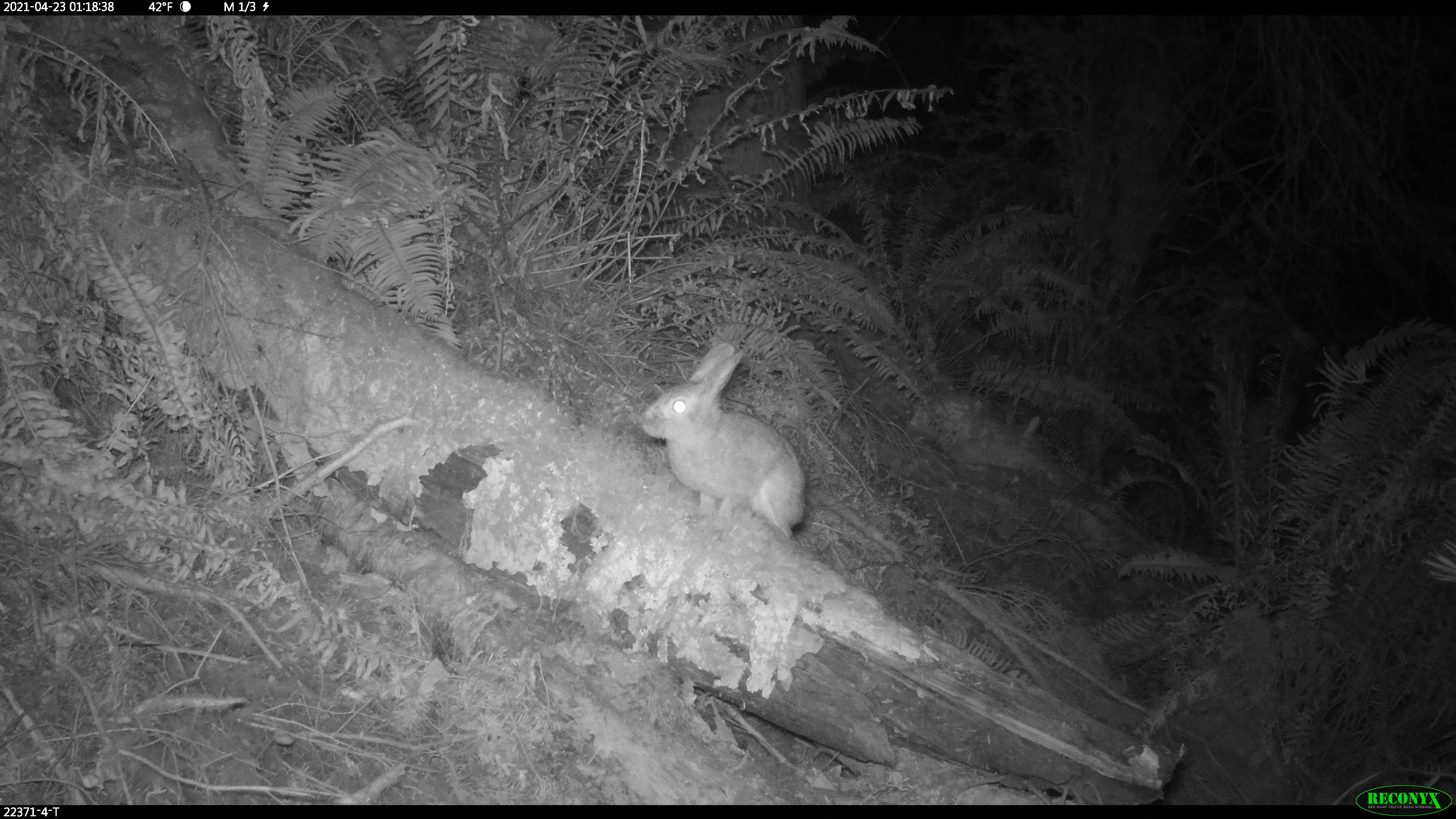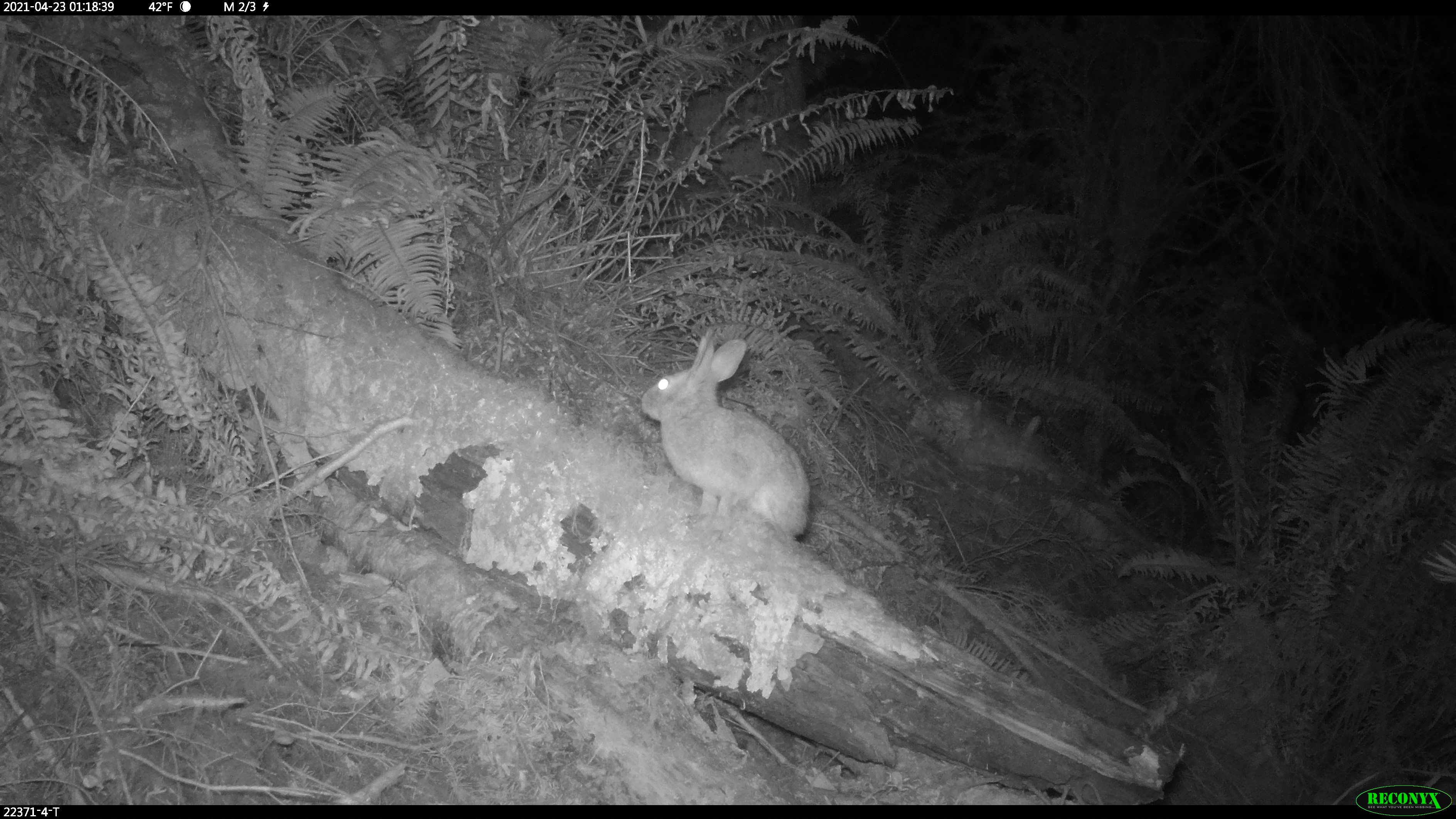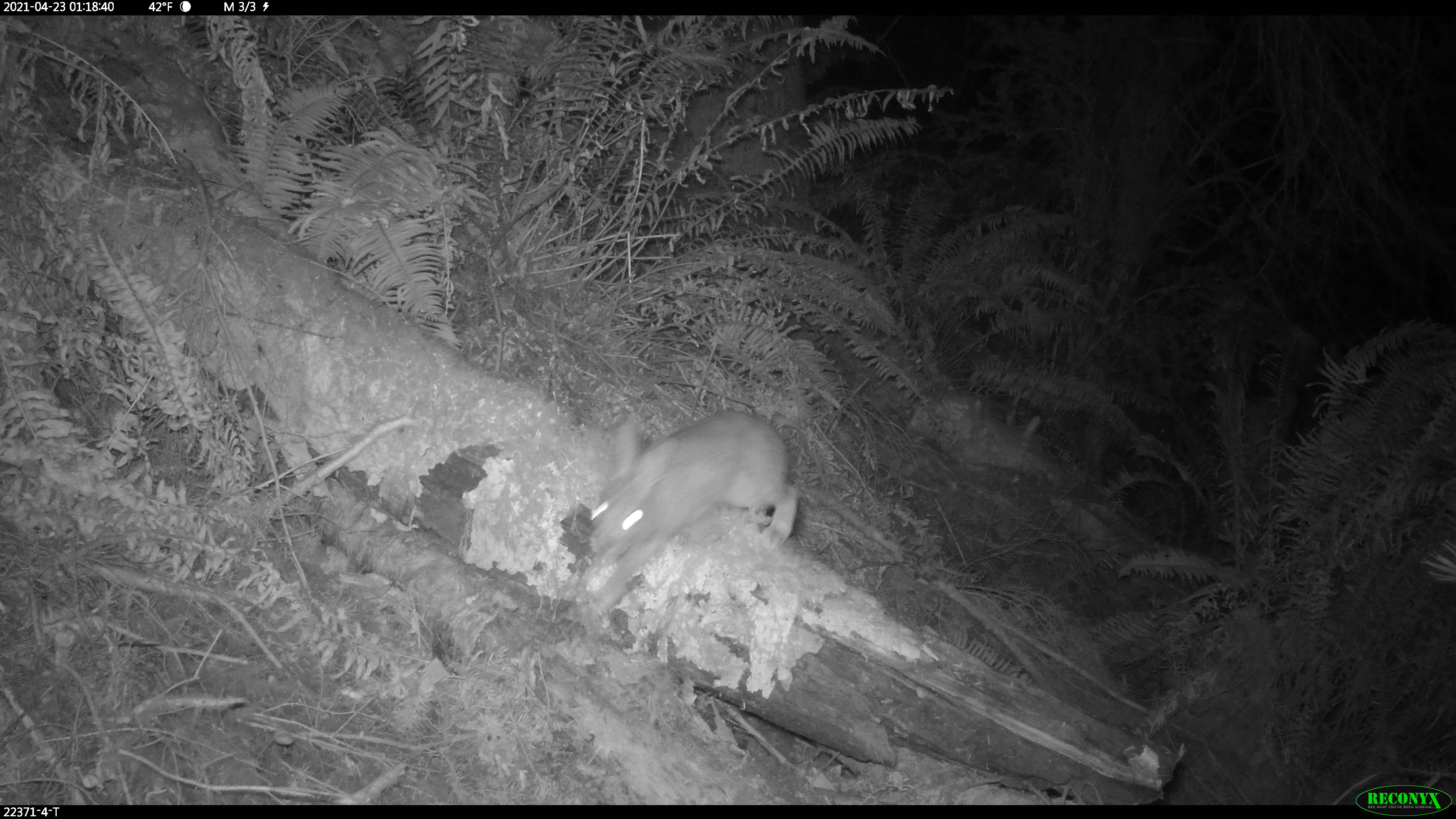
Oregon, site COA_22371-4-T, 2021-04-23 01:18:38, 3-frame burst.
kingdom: Animalia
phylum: Chordata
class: Mammalia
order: Lagomorpha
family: Leporidae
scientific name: Leporidae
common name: hares and rabbits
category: leporidae family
Leporidae family (hares and rabbits) (Leporidae).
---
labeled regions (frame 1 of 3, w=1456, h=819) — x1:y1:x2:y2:
leporidae family: 617:324:820:585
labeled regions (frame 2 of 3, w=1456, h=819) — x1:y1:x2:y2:
leporidae family: 622:311:817:561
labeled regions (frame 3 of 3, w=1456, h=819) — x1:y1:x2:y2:
leporidae family: 541:395:821:632